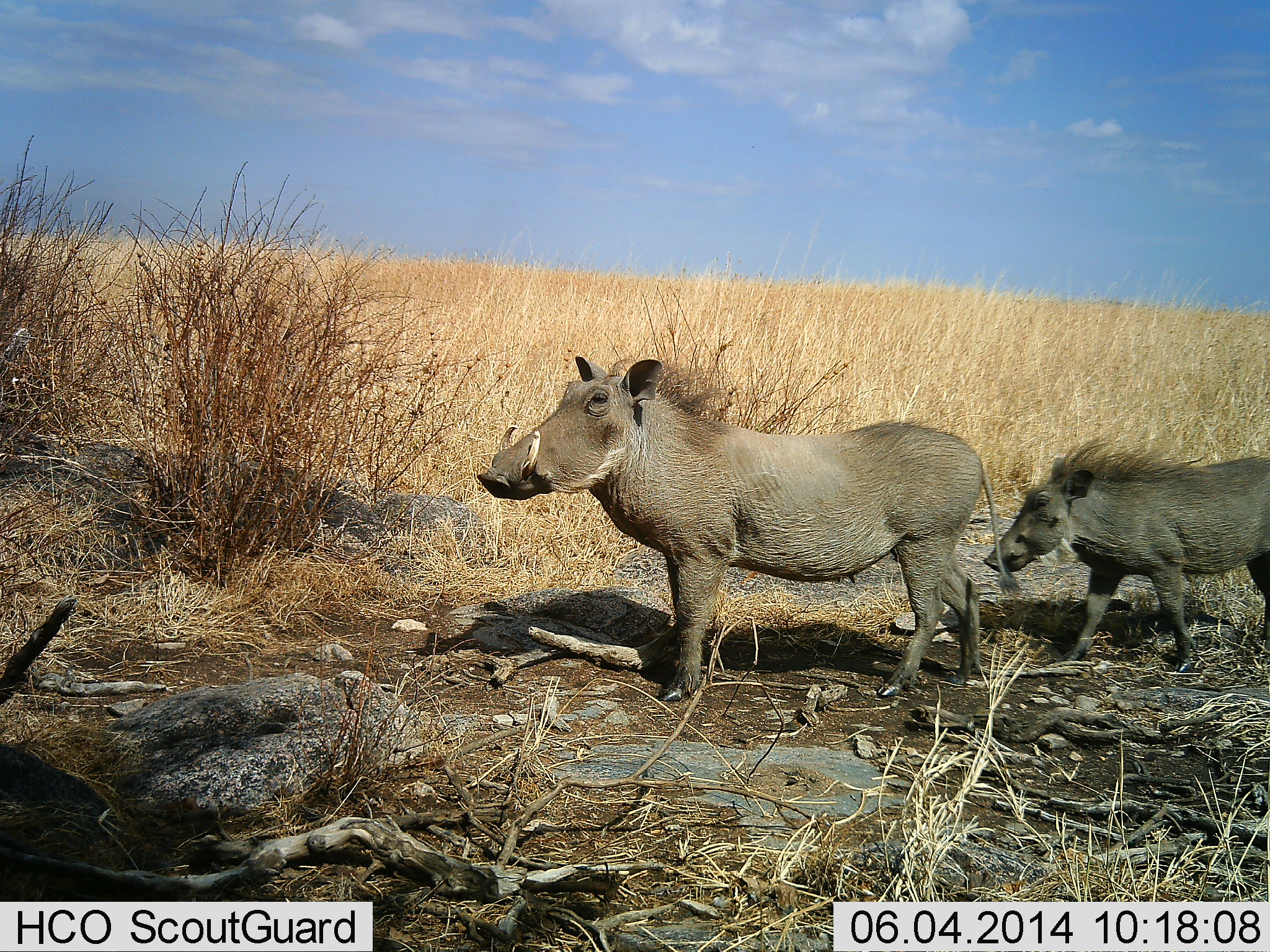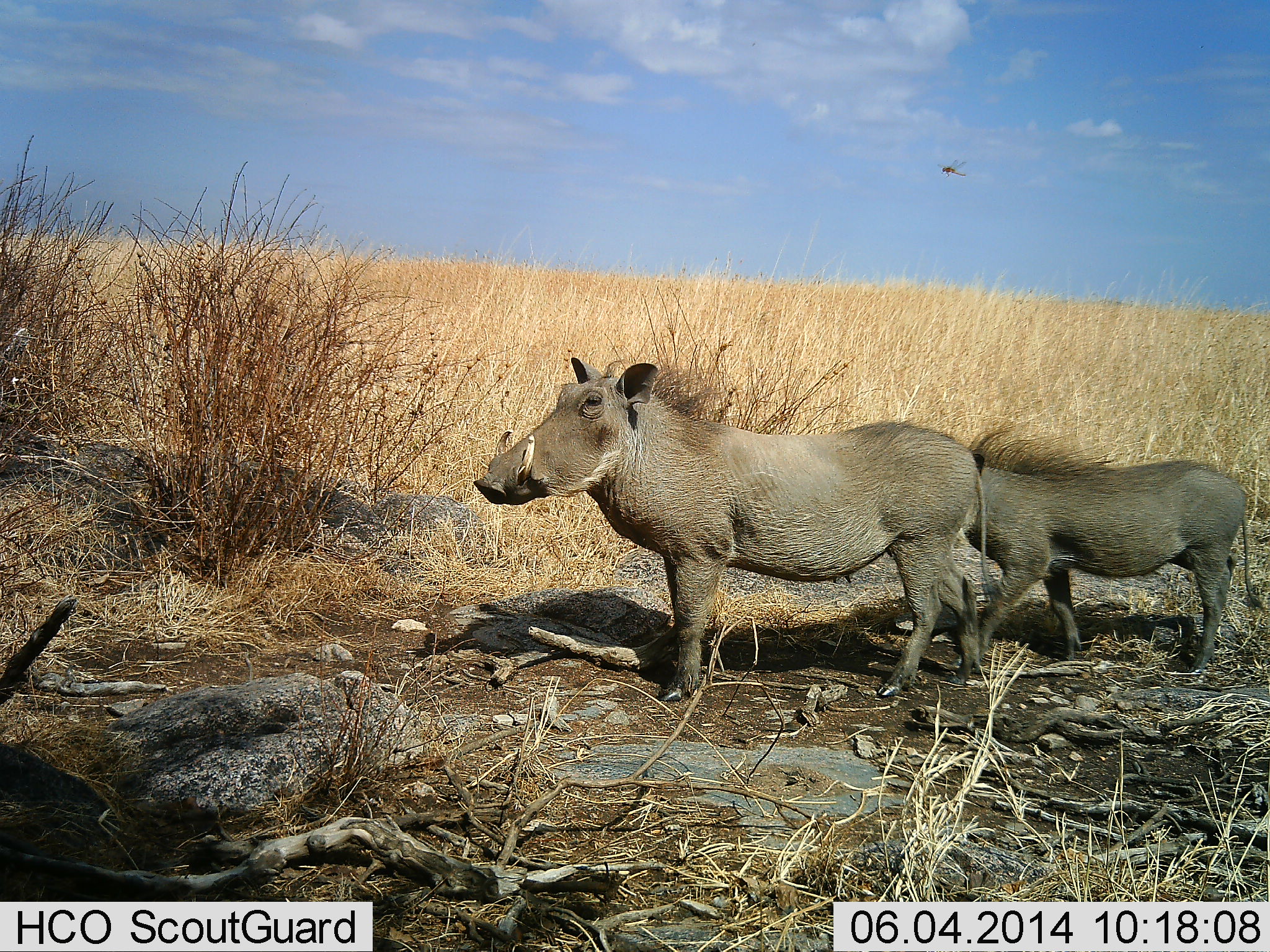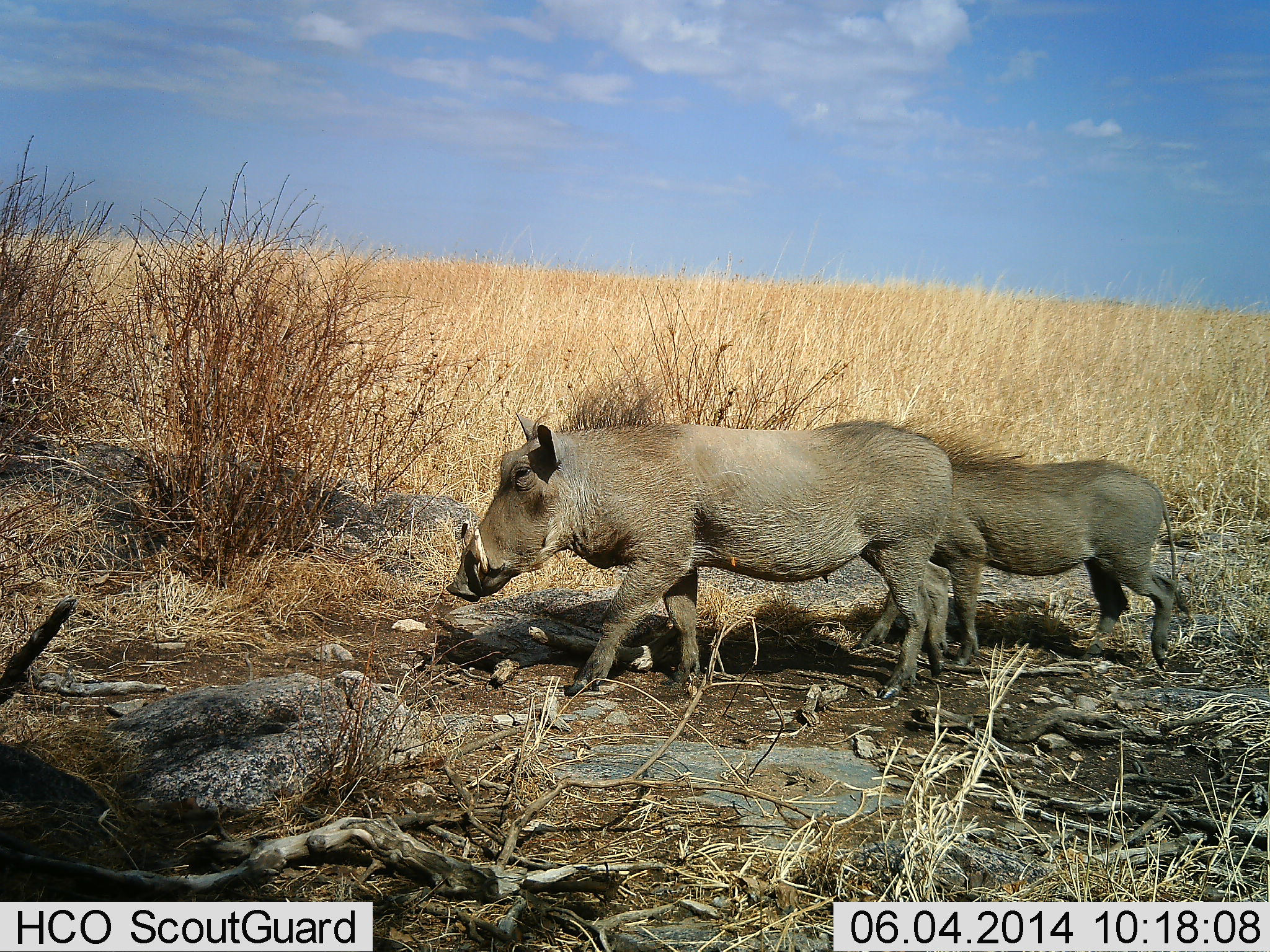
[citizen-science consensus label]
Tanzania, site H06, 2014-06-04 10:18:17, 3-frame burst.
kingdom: Animalia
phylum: Chordata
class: Mammalia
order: Artiodactyla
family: Suidae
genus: Phacochoerus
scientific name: Phacochoerus africanus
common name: warthog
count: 2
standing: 64%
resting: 0%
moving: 91%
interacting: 0%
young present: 45%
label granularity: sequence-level